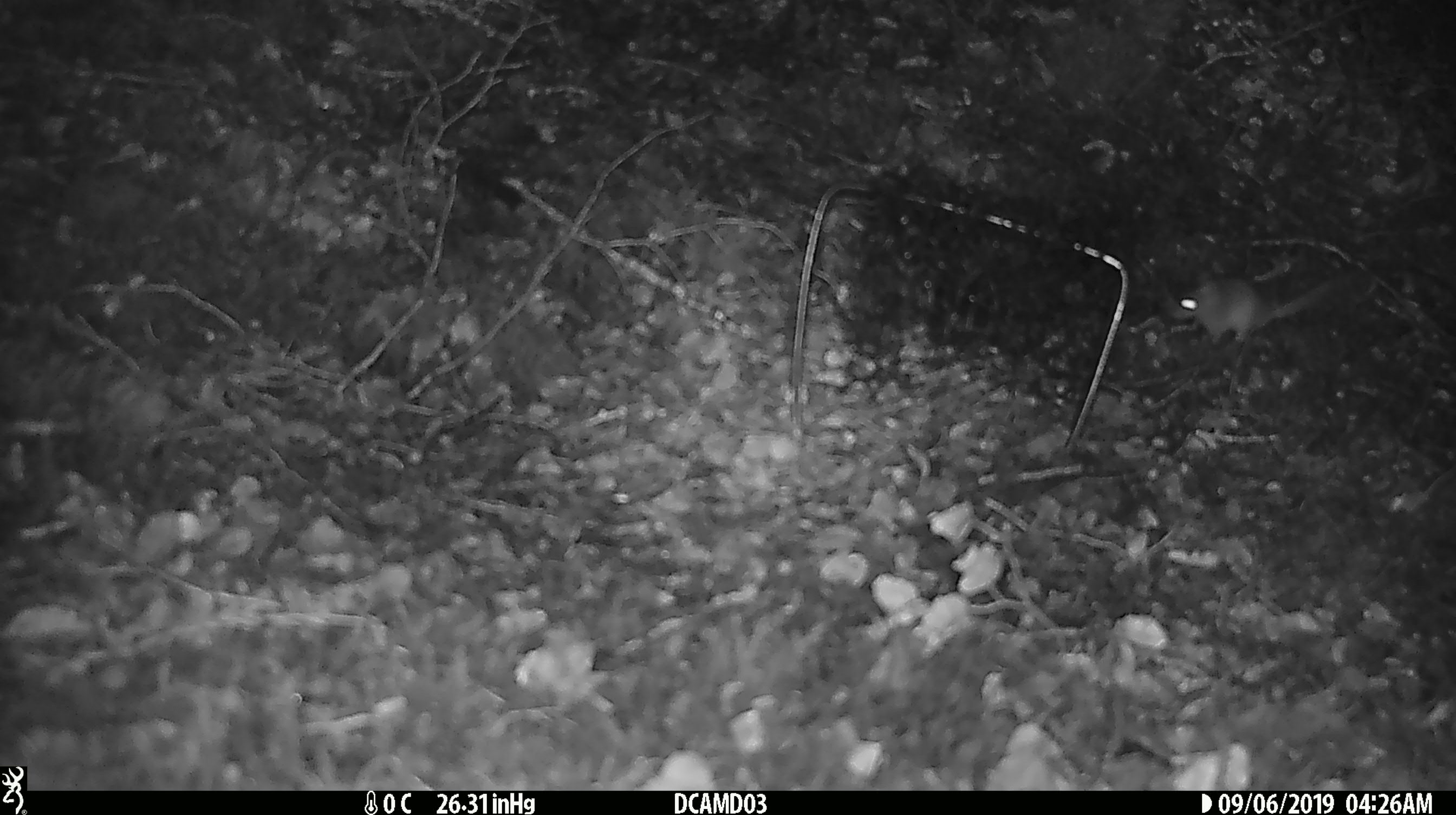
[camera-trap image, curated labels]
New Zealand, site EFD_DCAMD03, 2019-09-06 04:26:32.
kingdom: Animalia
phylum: Chordata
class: Mammalia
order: Rodentia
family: Muridae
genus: Mus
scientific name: Mus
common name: mouse